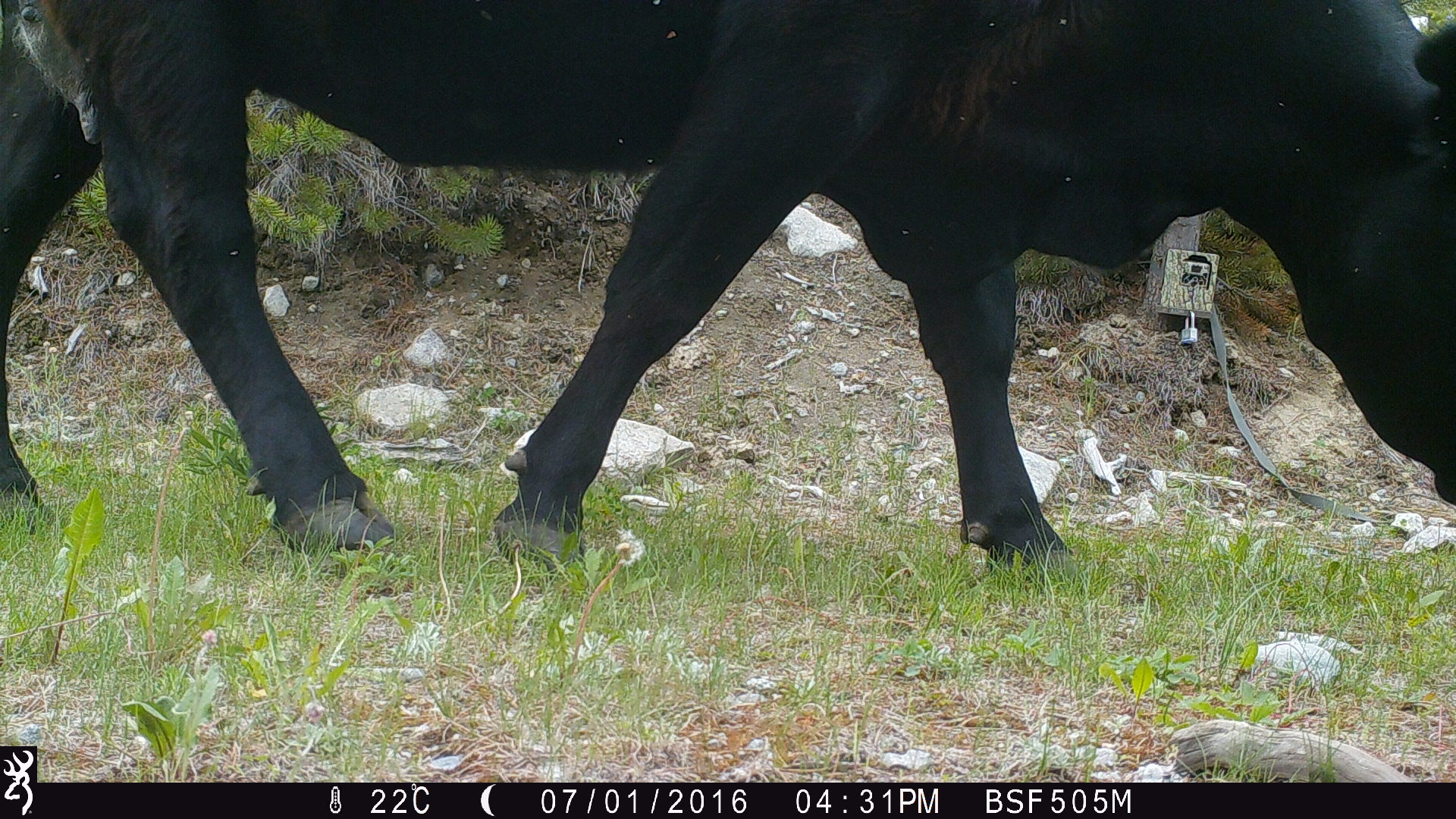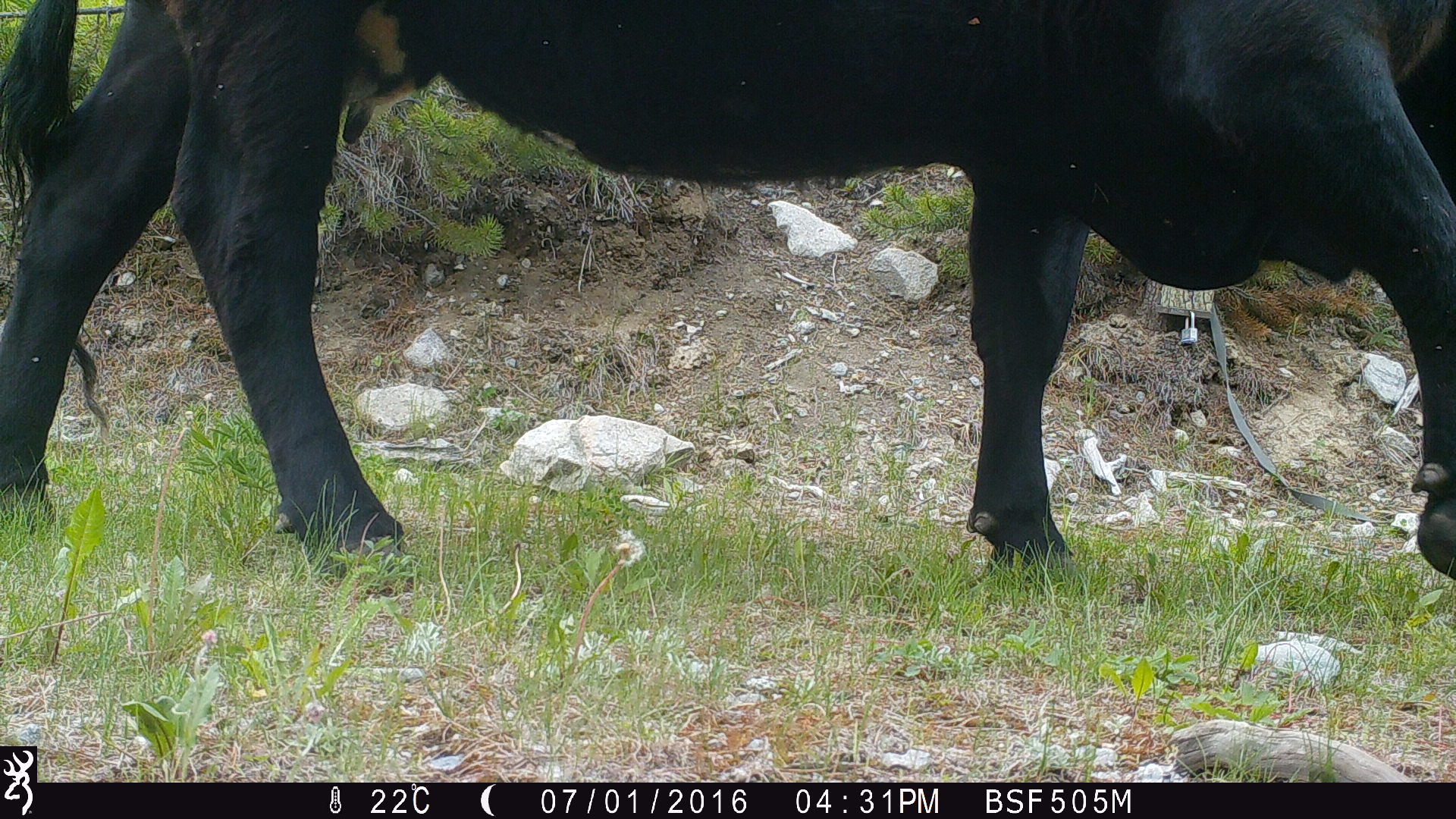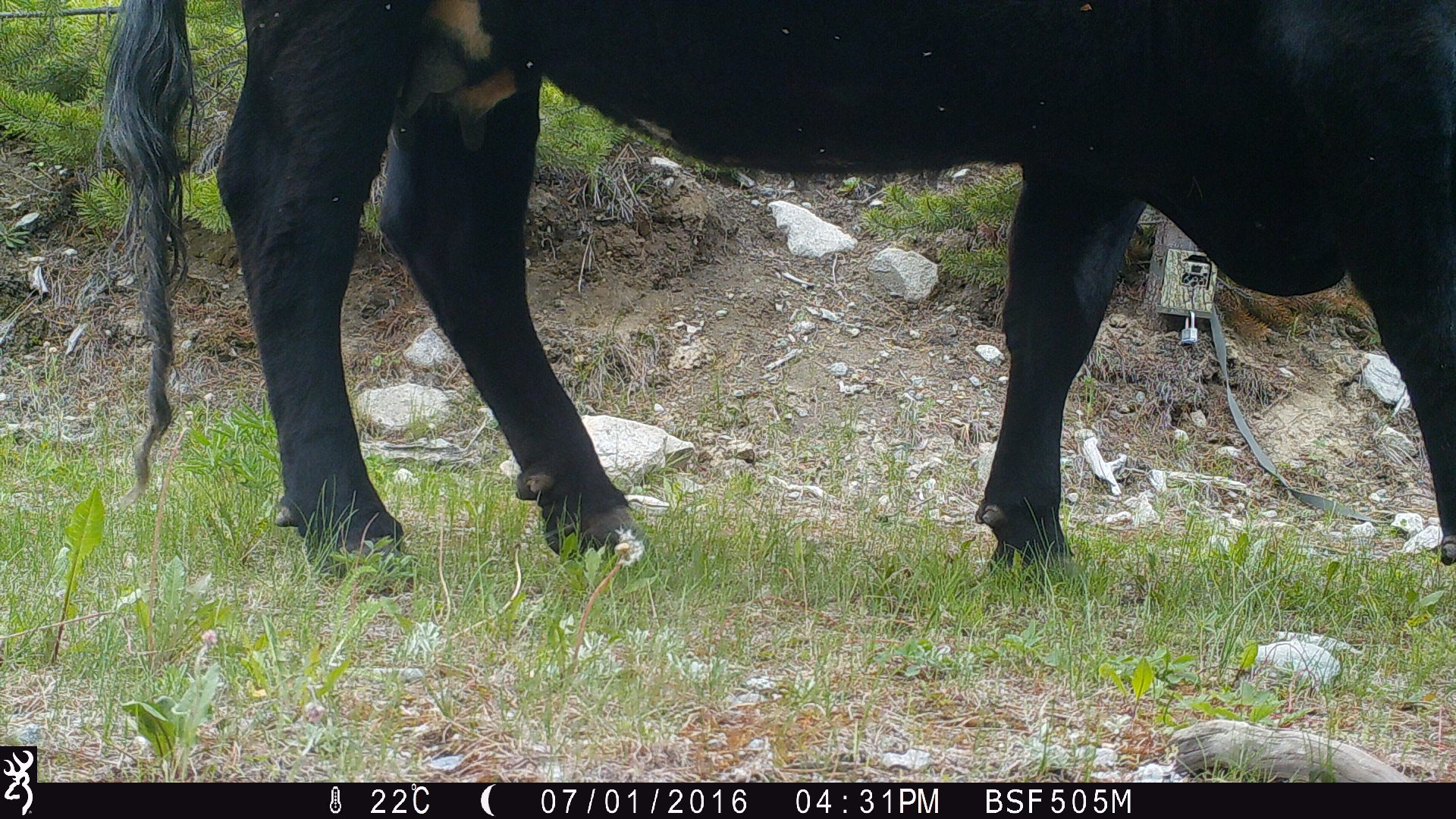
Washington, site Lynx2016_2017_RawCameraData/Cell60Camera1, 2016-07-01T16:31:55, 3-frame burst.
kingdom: Animalia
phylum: Chordata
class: Mammalia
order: Artiodactyla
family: Bovidae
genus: Bos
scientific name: Bos taurus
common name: domestic cattle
Domestic cattle (Bos taurus). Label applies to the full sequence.